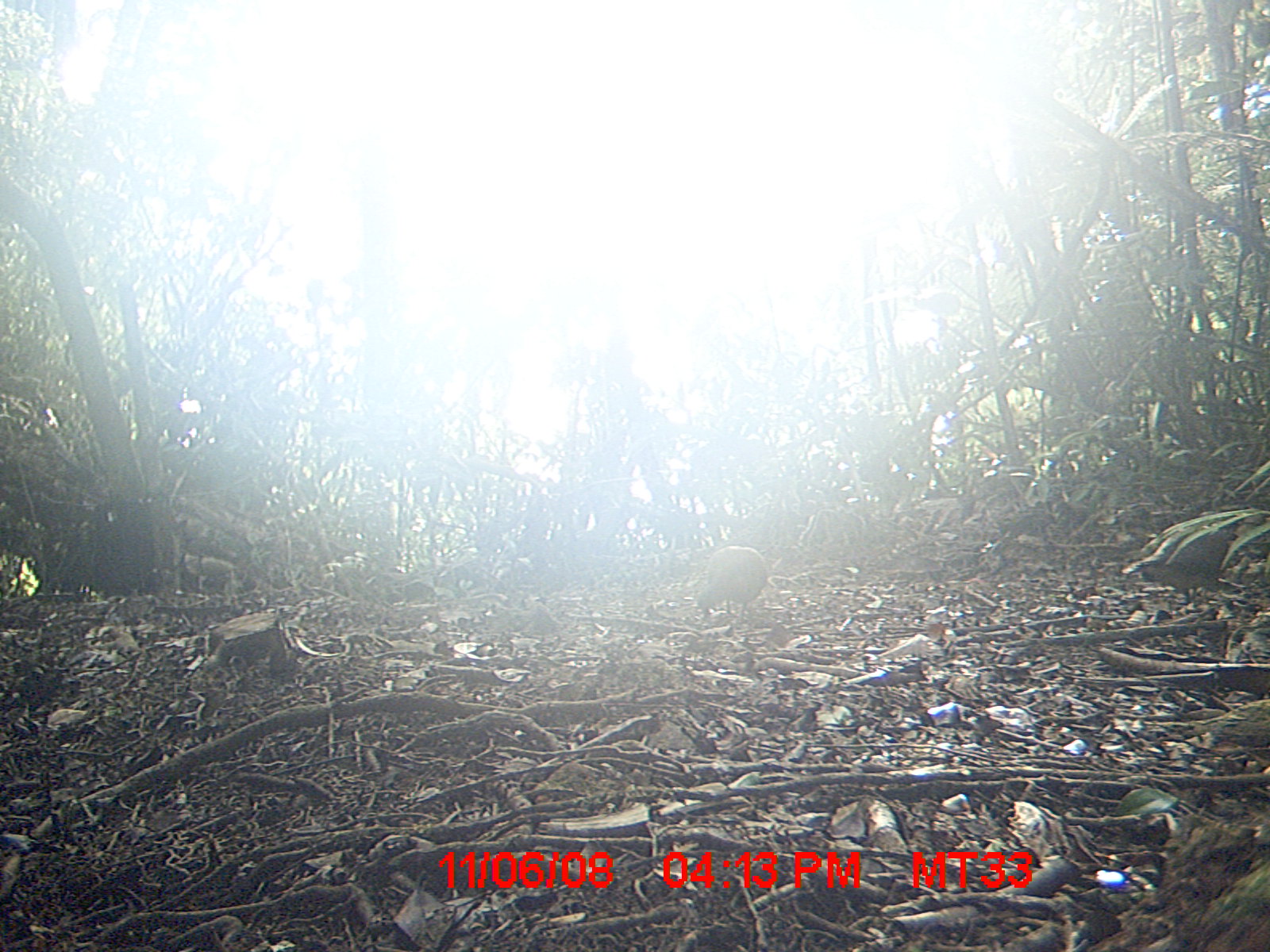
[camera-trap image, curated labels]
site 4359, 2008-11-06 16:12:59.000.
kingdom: Animalia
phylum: Chordata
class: Aves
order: Columbiformes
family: Columbidae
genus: Streptopelia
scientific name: Streptopelia picturata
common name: madagascar turtle-dove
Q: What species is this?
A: Streptopelia picturata (madagascar turtle-dove).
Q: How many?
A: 2.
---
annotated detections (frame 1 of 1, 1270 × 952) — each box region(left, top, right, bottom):
streptopelia picturata: region(1121, 530, 1238, 605); region(695, 544, 767, 620)